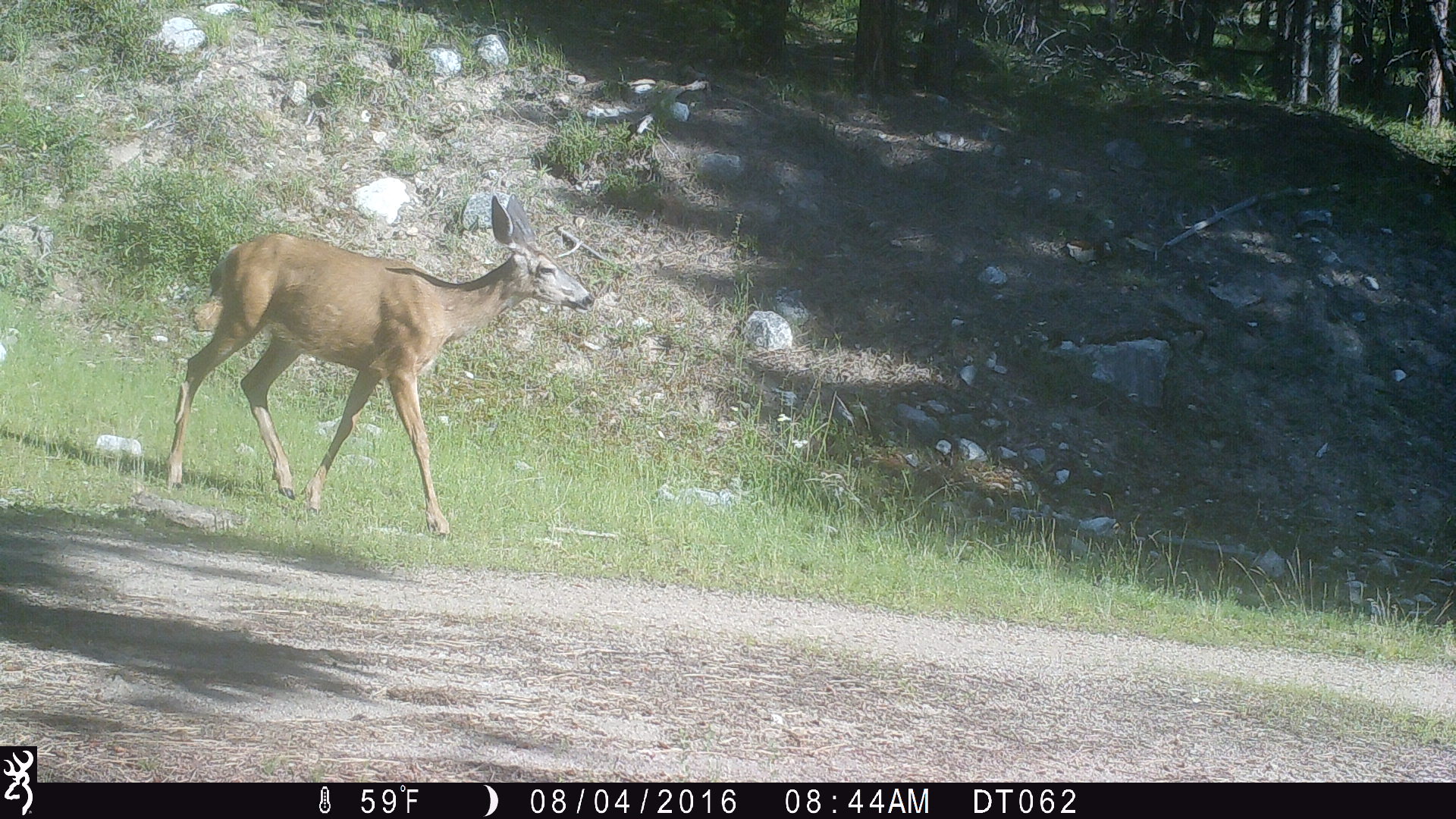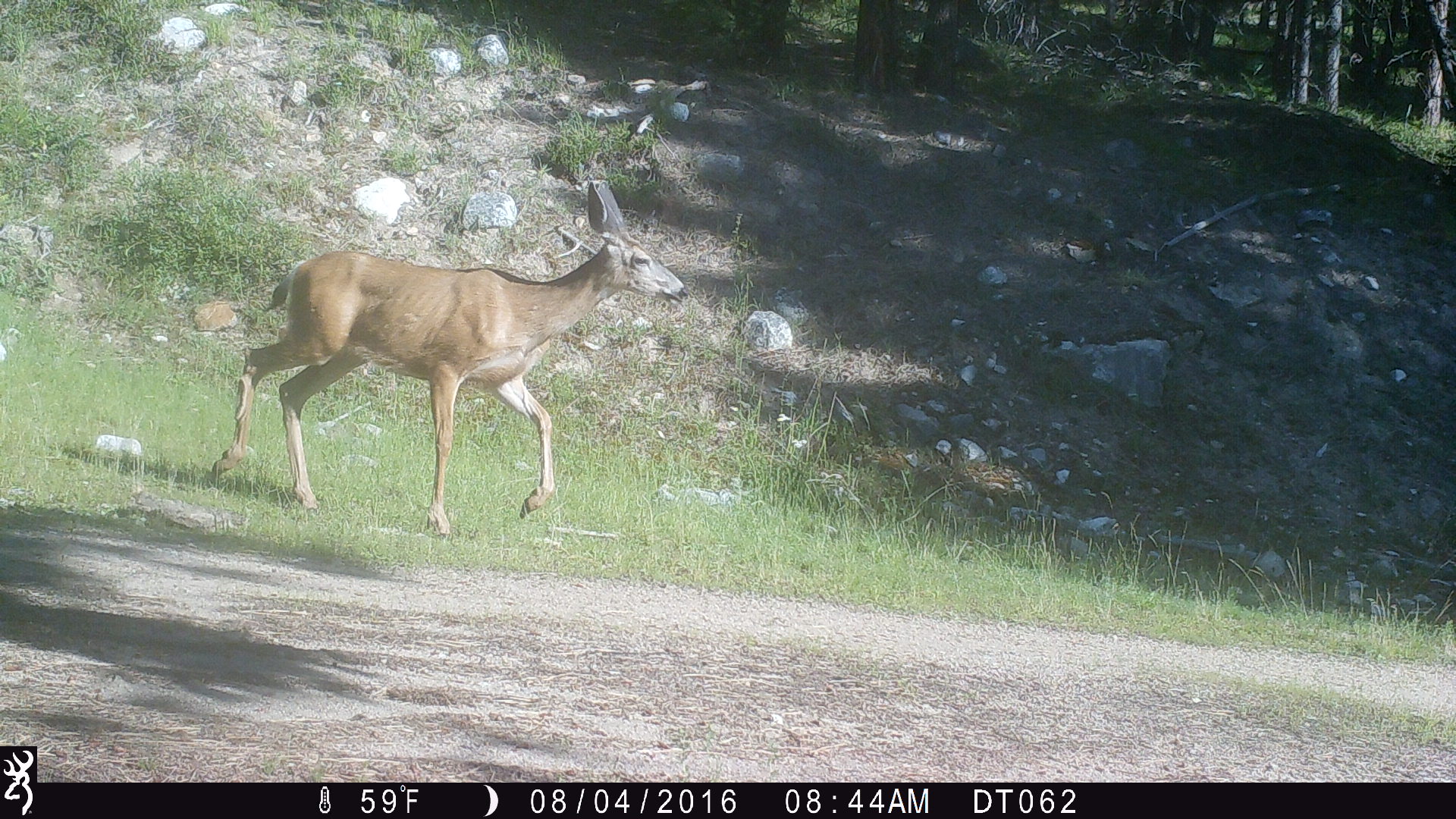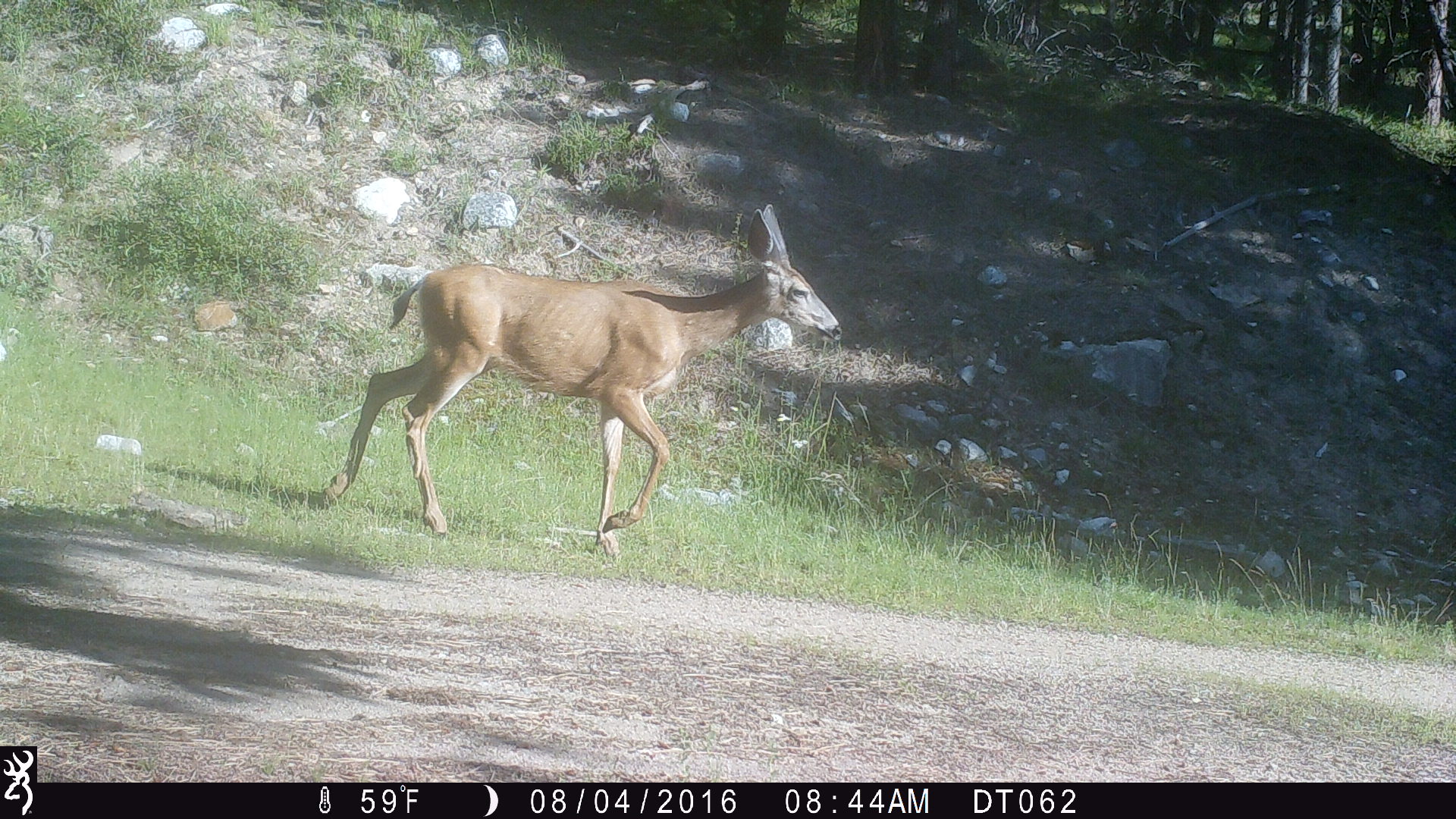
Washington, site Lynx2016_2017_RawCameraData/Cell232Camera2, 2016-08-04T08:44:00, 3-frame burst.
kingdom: Animalia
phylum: Chordata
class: Mammalia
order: Artiodactyla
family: Cervidae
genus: Odocoileus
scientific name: Odocoileus hemionus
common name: mule deer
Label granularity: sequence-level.